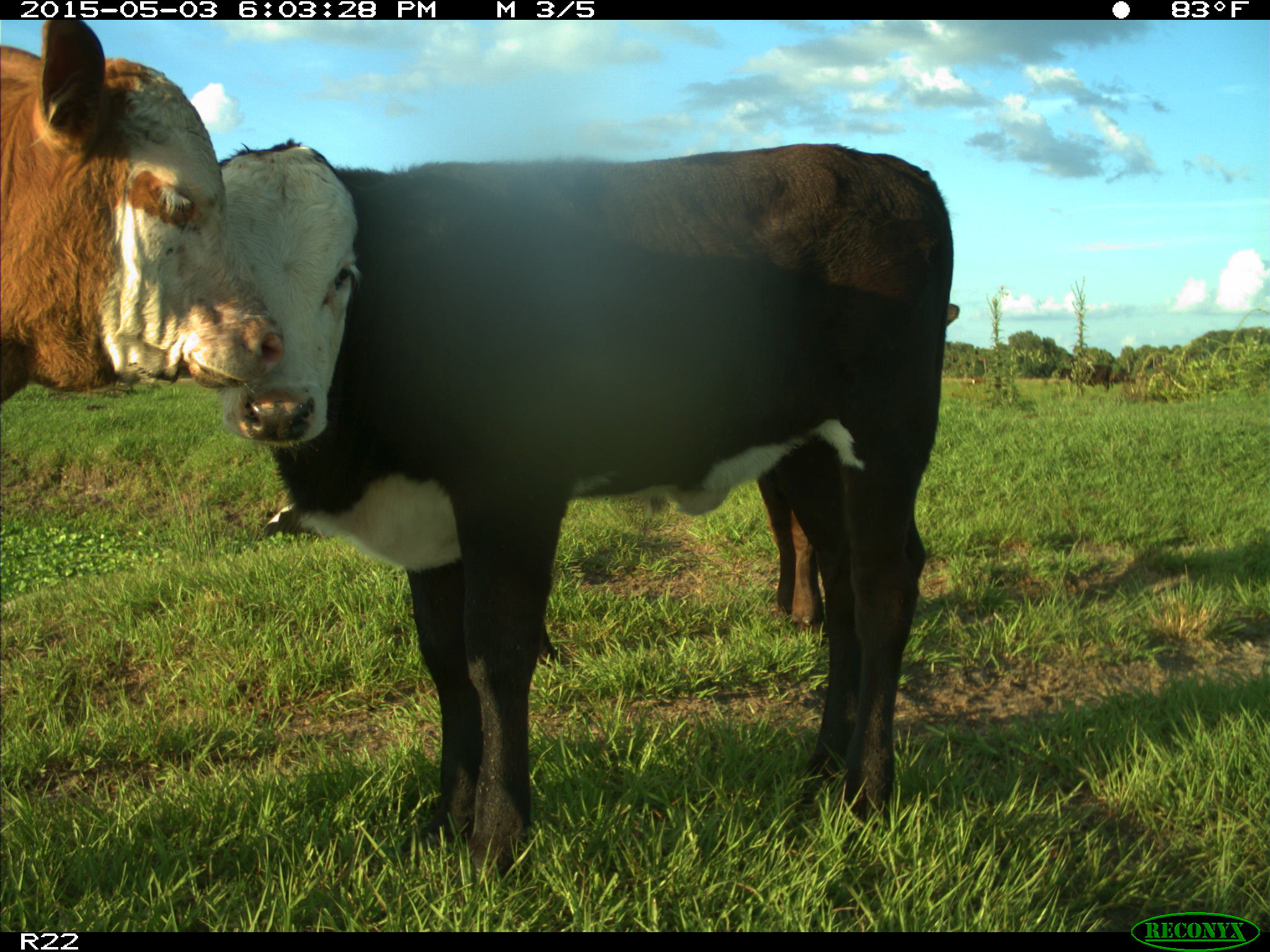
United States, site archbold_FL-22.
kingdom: Animalia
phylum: Chordata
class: Mammalia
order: Artiodactyla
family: Bovidae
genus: Bos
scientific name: Bos taurus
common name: domestic cow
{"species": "Bos taurus (domestic cow)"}